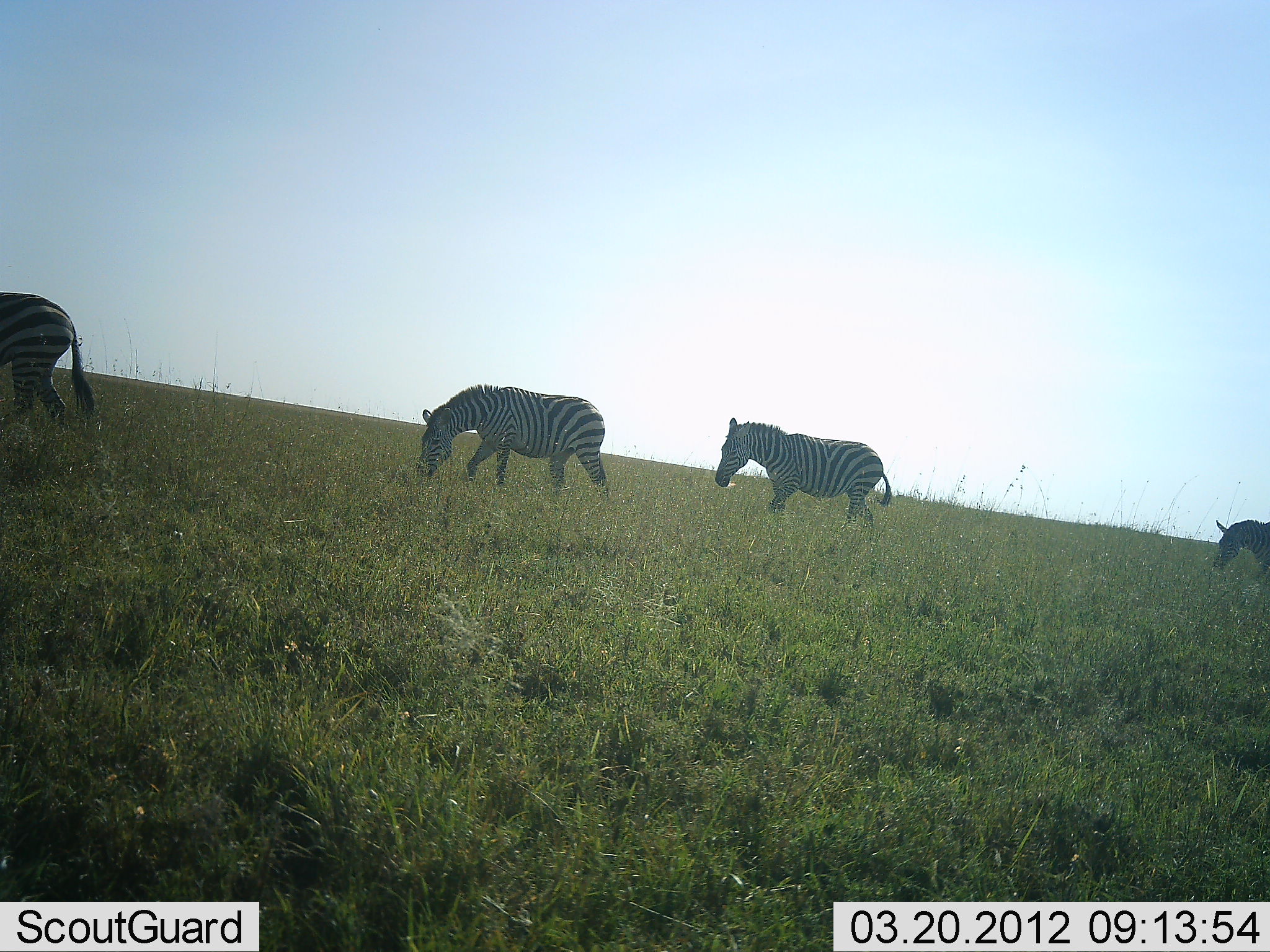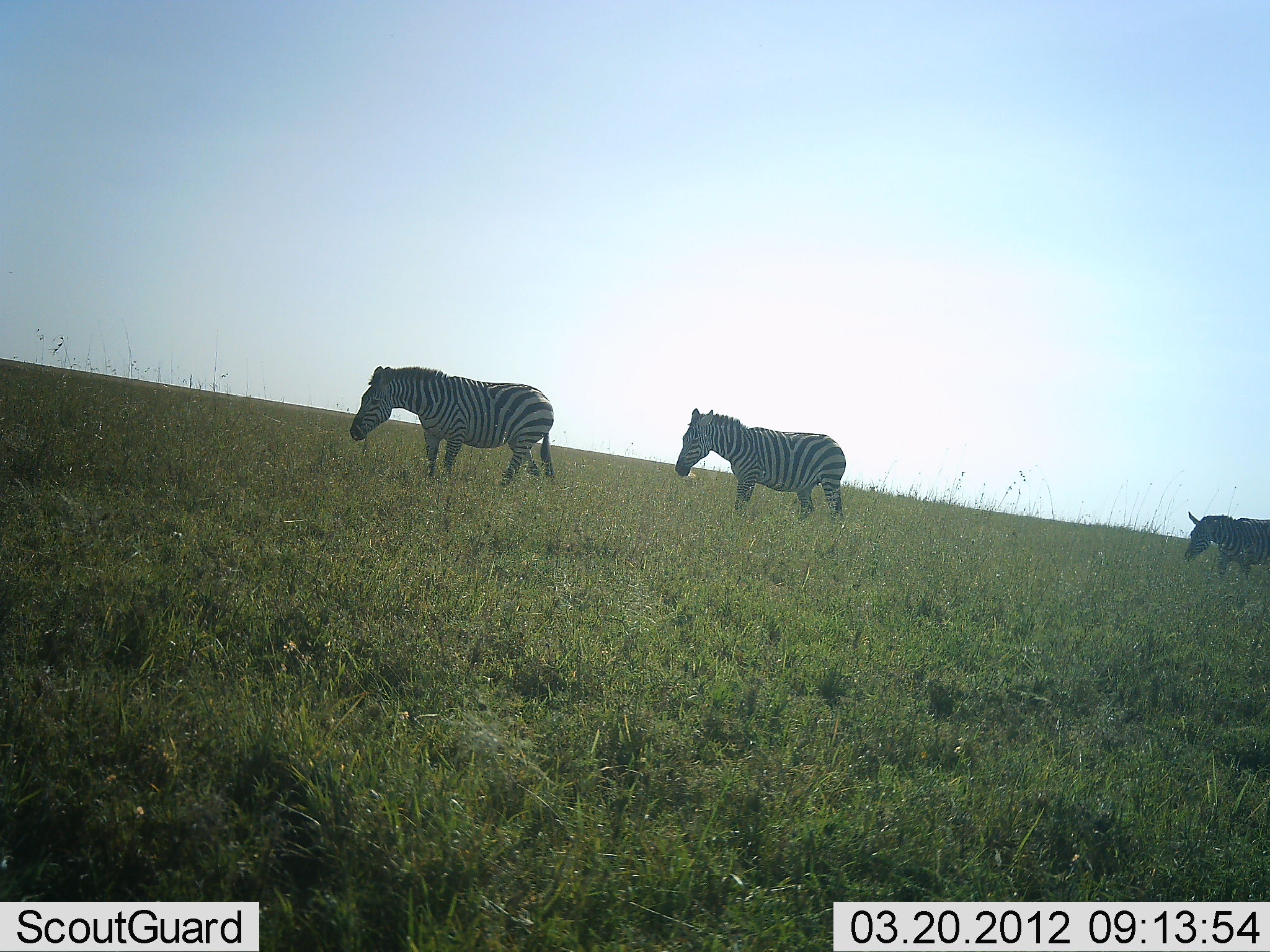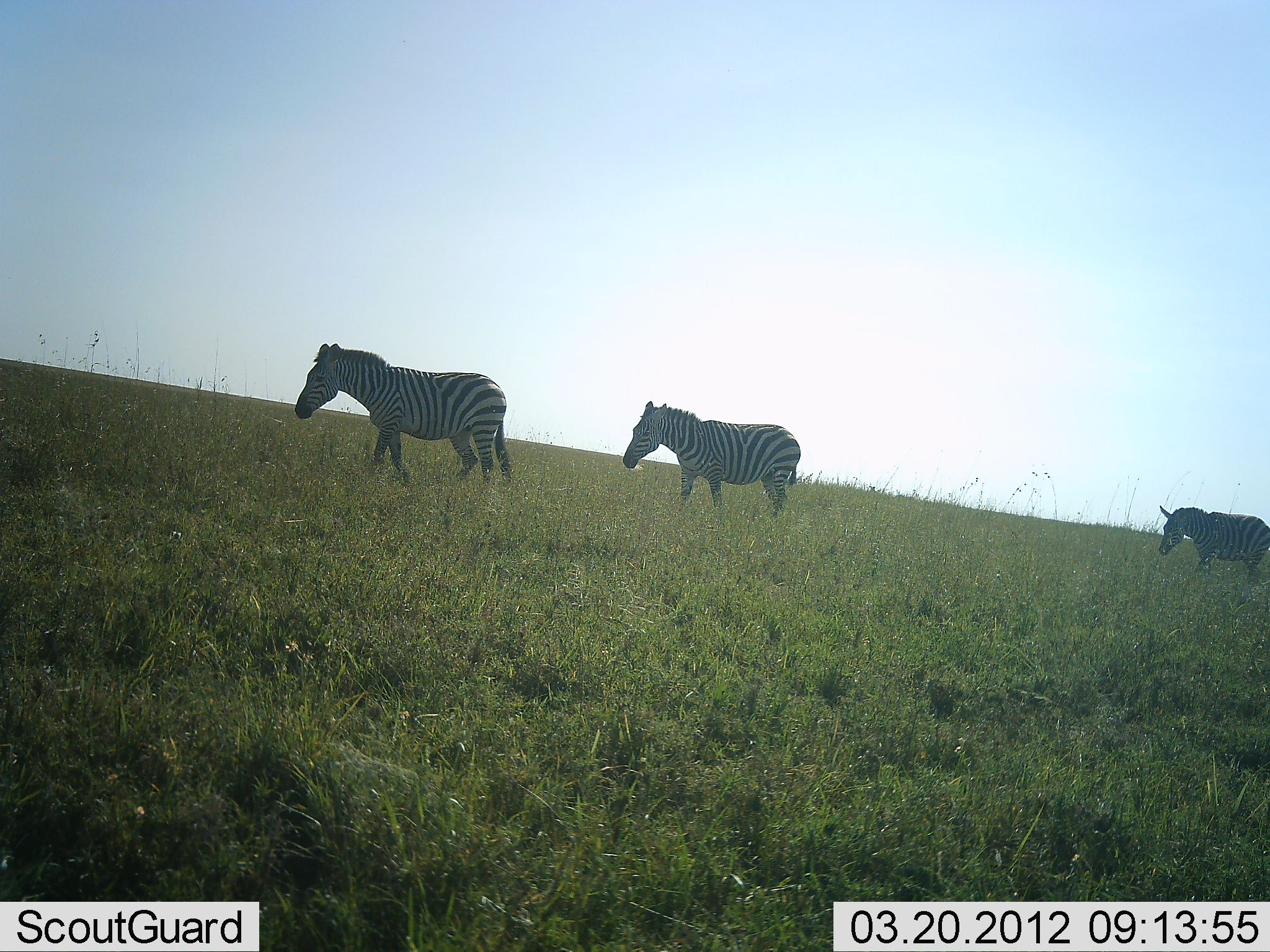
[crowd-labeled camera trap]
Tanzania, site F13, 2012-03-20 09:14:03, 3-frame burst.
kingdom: Animalia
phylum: Chordata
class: Mammalia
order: Perissodactyla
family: Equidae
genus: Equus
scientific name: Equus quagga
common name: plains zebra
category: zebra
Zebra (plains zebra) (Equus quagga), count 4. Behavior (volunteer vote fractions): standing 10%, resting 7%, moving 90%, interacting 0%. Young present (vote fraction): 0%. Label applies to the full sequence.